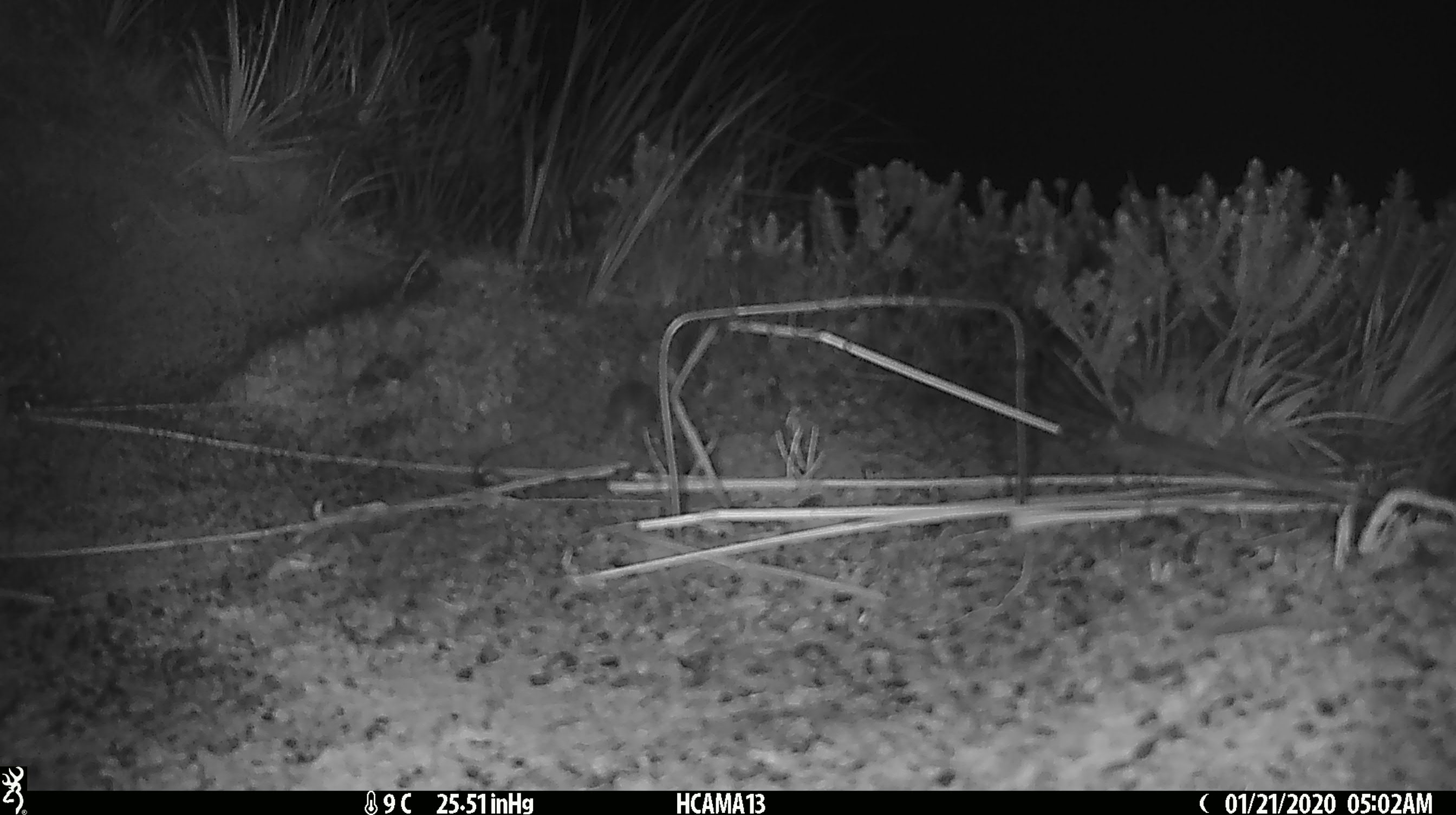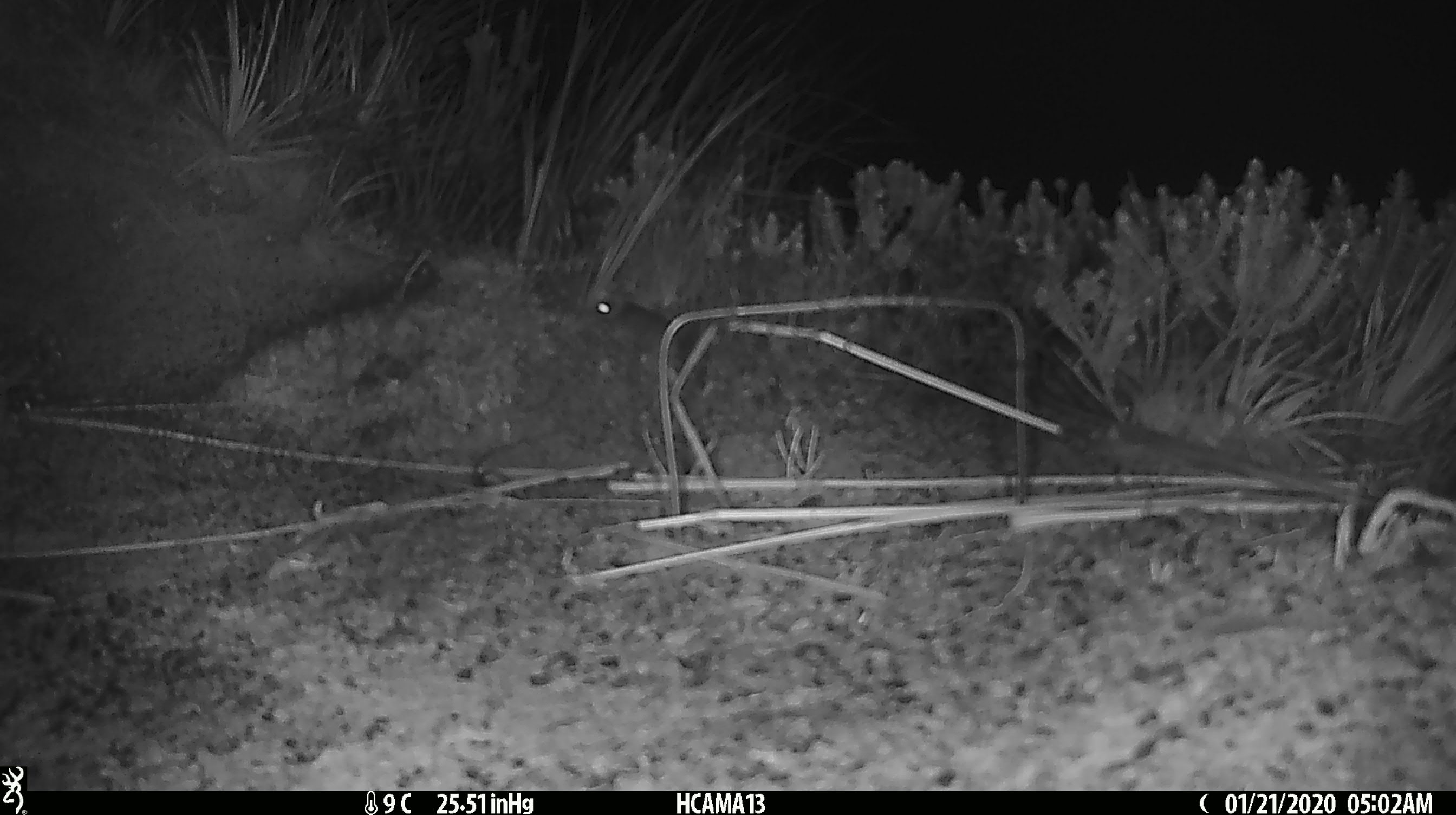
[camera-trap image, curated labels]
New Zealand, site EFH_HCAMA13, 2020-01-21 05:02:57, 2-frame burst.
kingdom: Animalia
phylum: Chordata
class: Mammalia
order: Rodentia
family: Muridae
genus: Mus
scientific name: Mus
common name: mouse